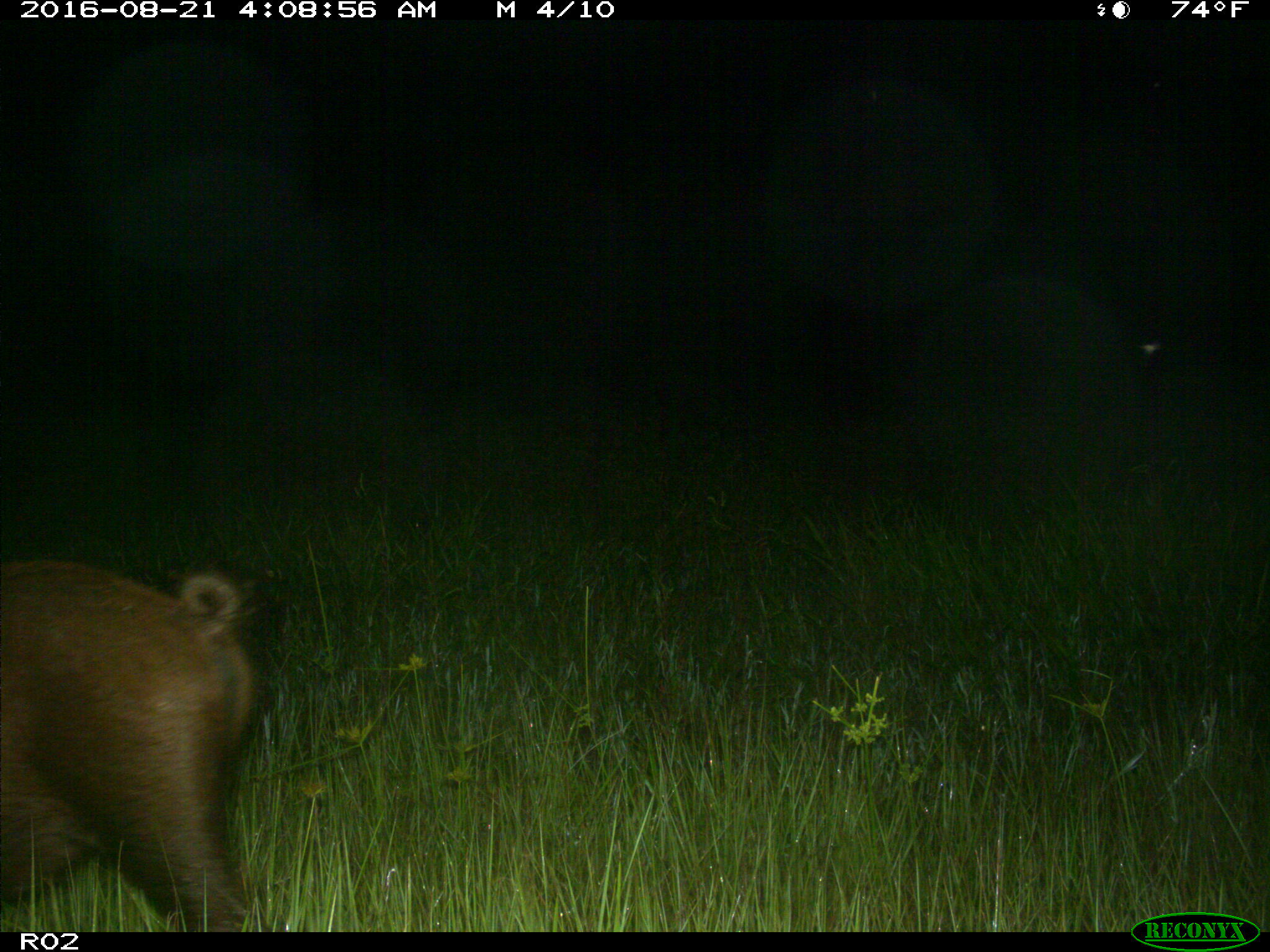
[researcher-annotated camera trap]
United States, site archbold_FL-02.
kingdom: Animalia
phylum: Chordata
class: Mammalia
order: Artiodactyla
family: Suidae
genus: Sus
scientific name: Sus scrofa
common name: wild boar